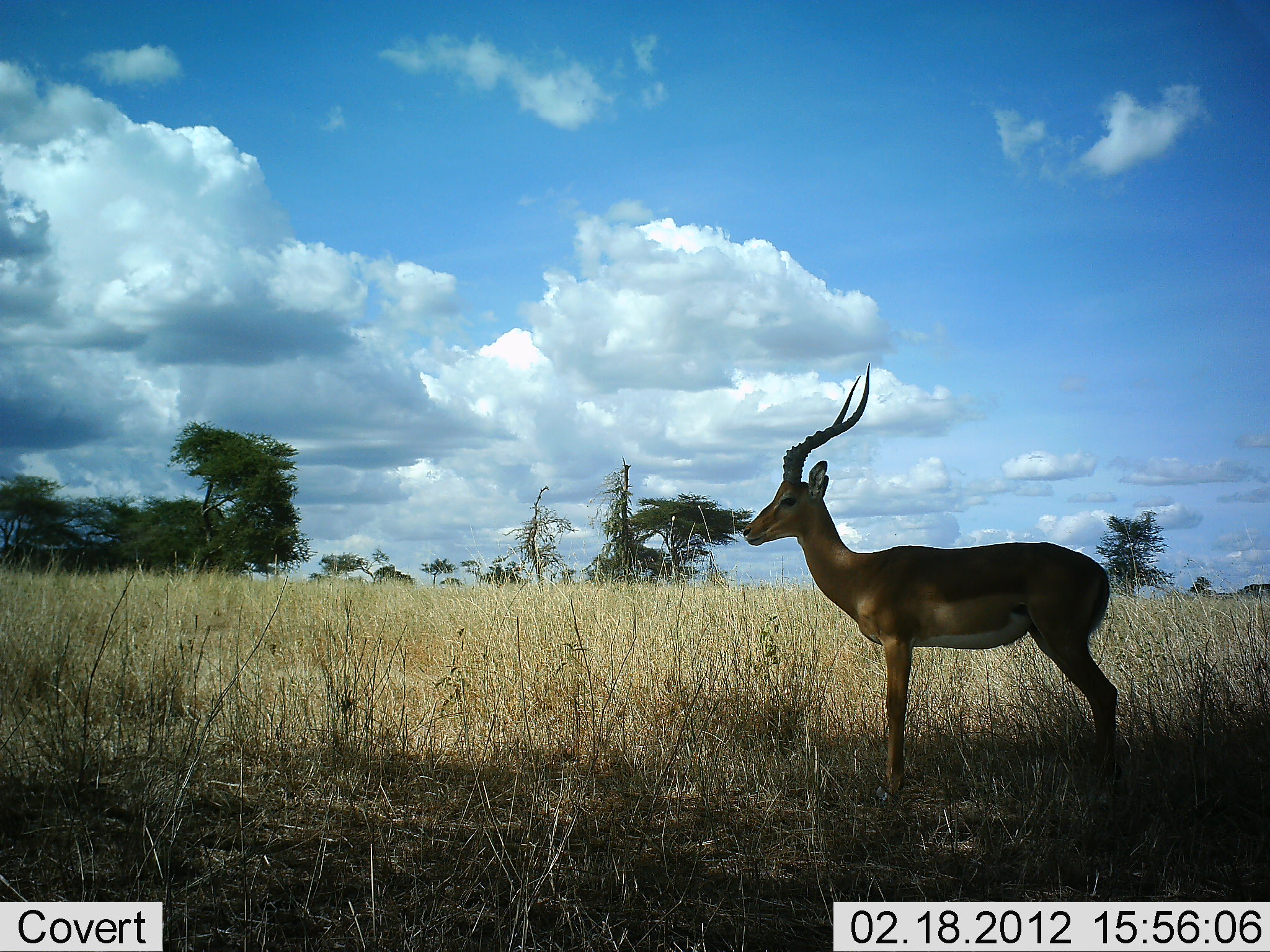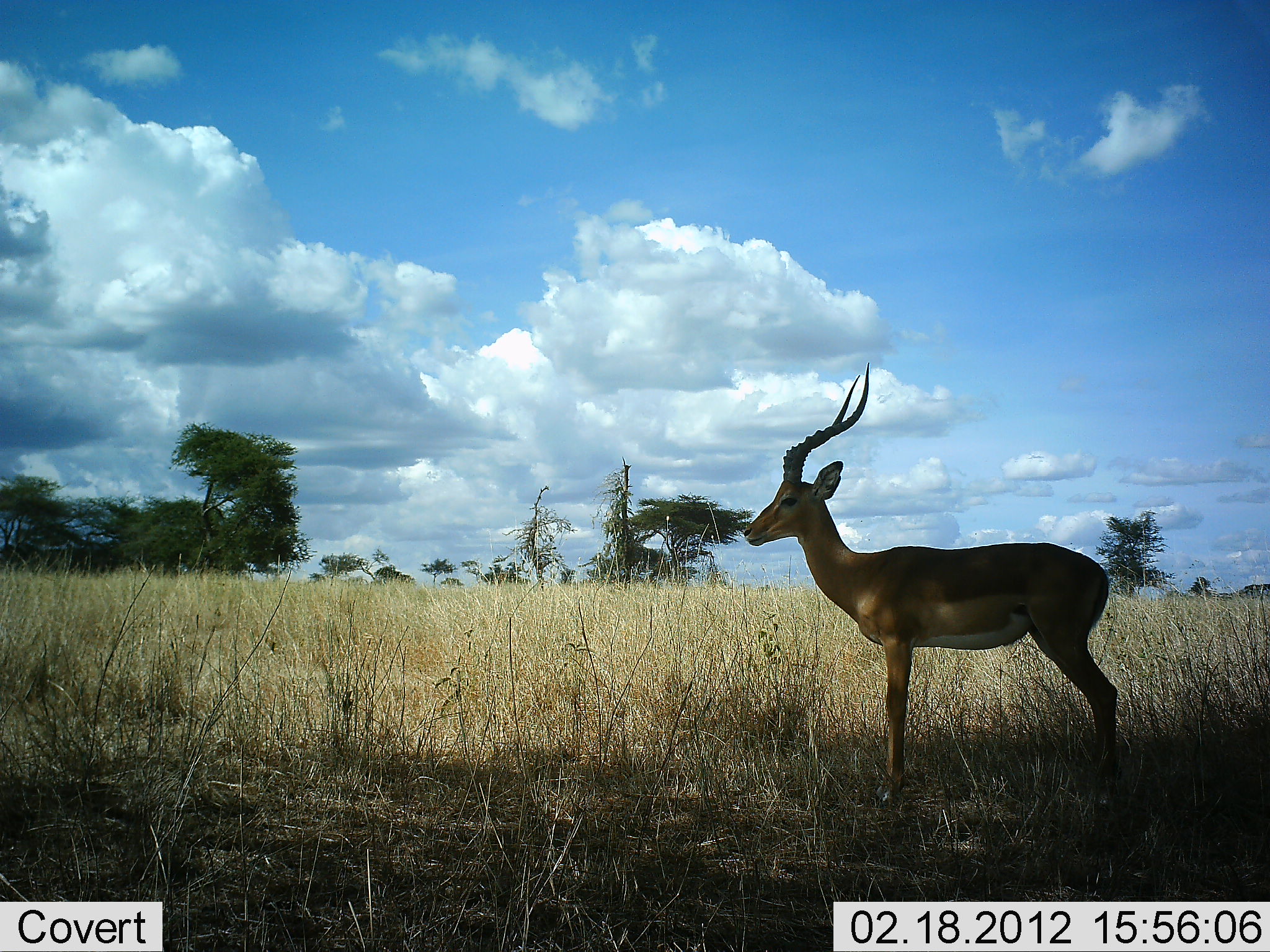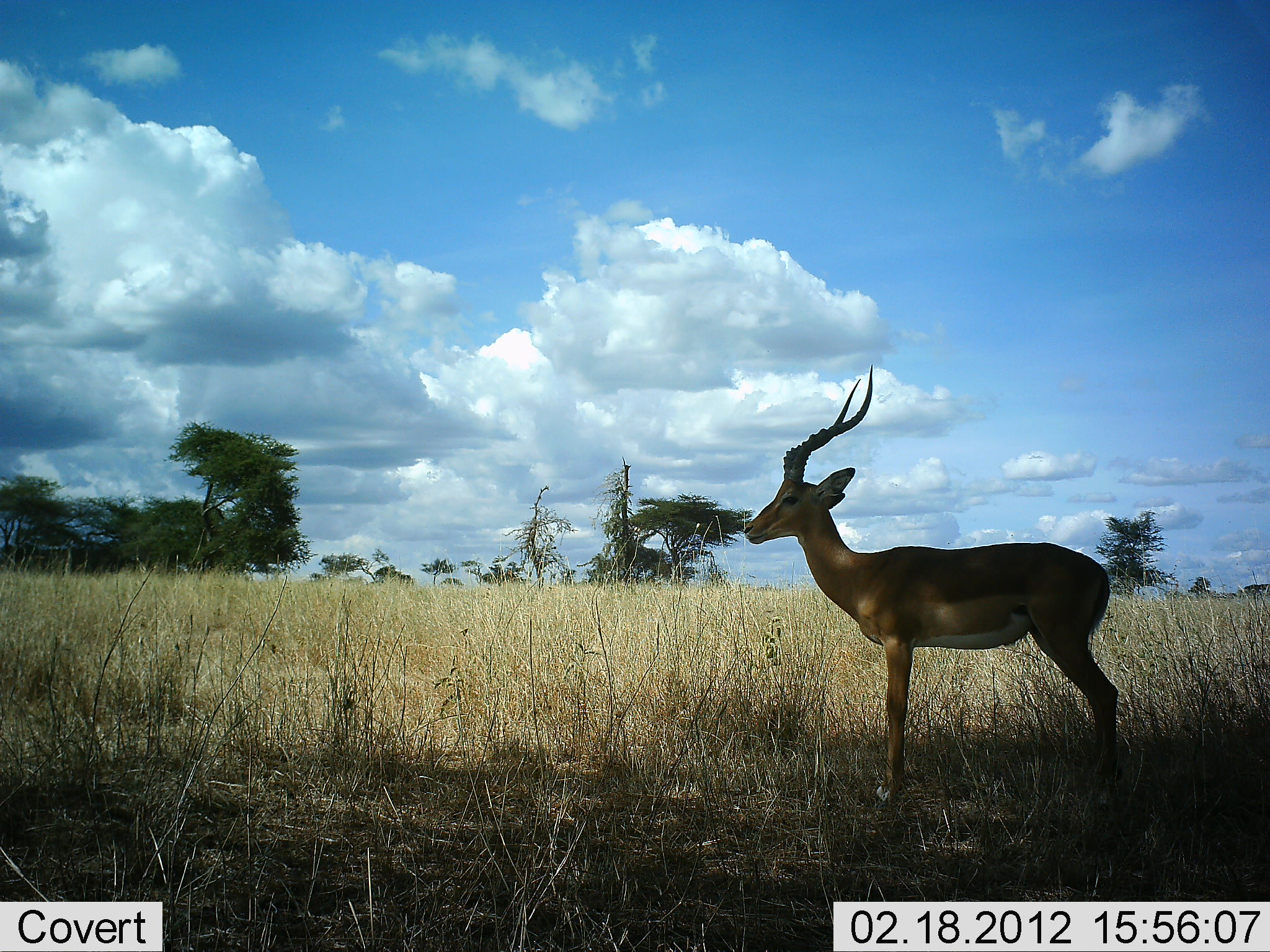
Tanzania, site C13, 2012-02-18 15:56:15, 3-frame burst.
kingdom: Animalia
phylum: Chordata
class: Mammalia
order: Artiodactyla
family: Bovidae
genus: Aepyceros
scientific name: Aepyceros melampus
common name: impala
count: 1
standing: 100%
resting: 3%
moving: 0%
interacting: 0%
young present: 0%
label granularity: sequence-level